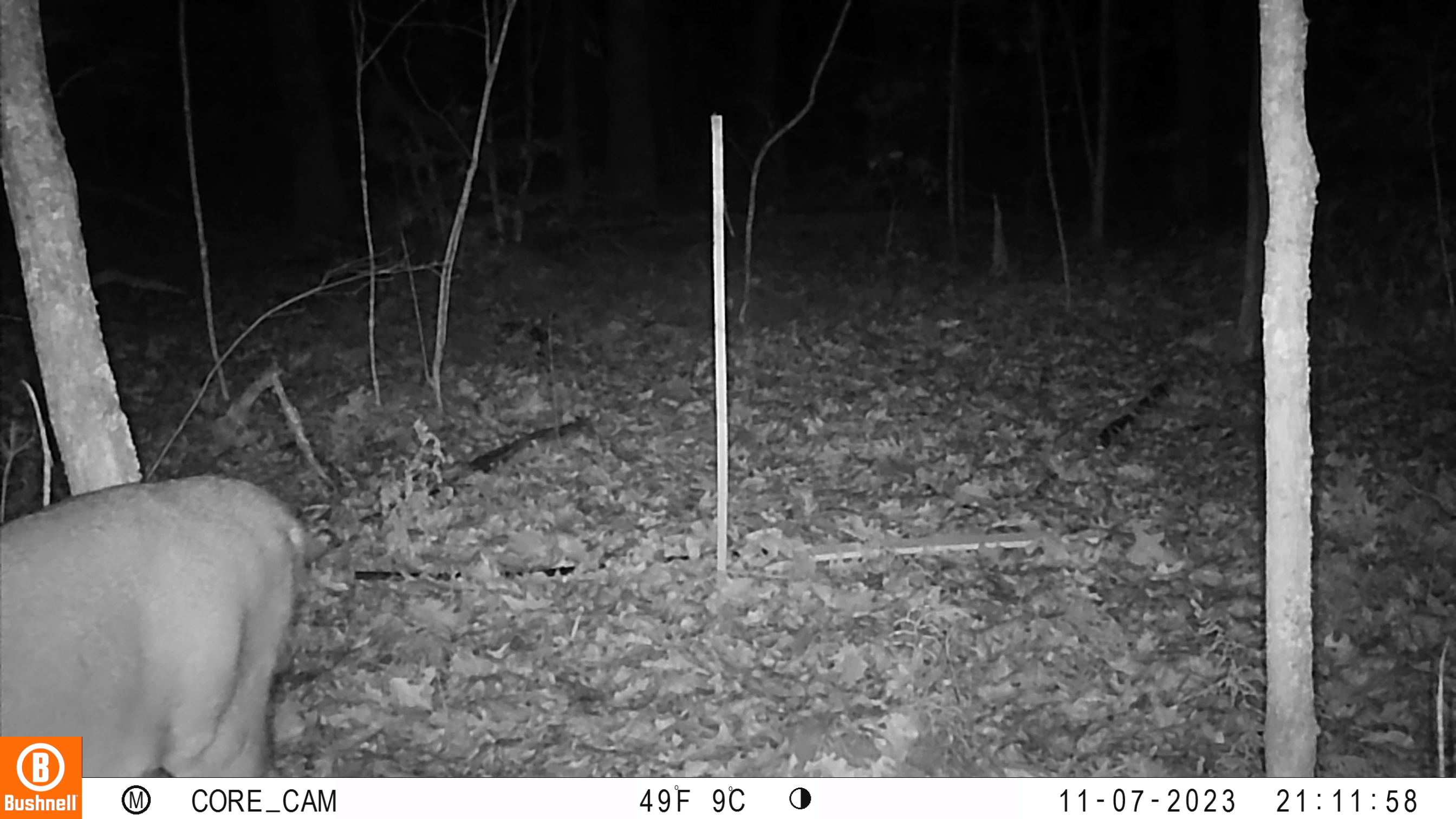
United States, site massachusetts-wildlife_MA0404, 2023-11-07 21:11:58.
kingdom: Animalia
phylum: Chordata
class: Mammalia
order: Artiodactyla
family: Cervidae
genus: Odocoileus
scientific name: Odocoileus virginianus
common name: white-tailed deer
White-tailed deer (Odocoileus virginianus).